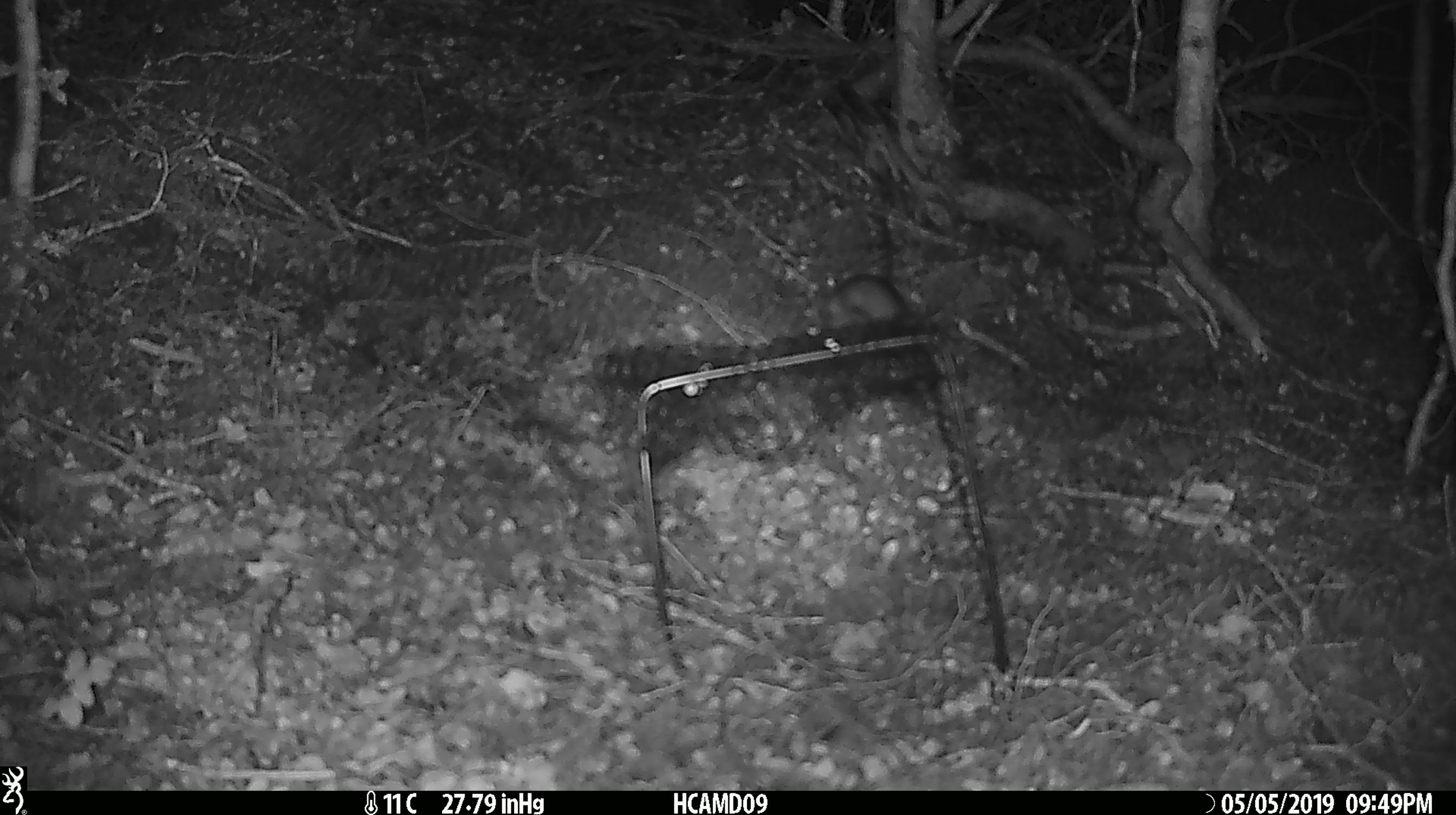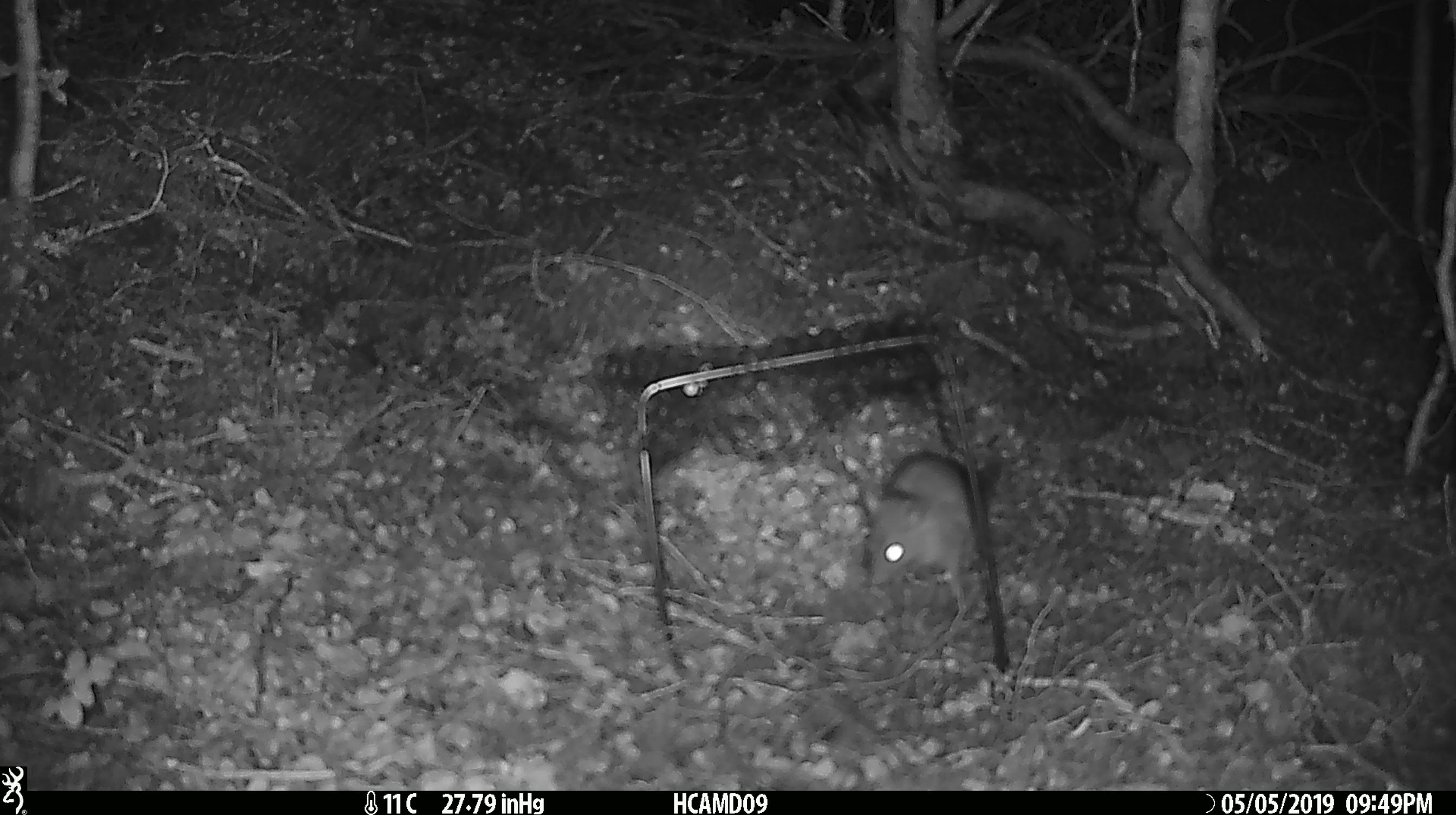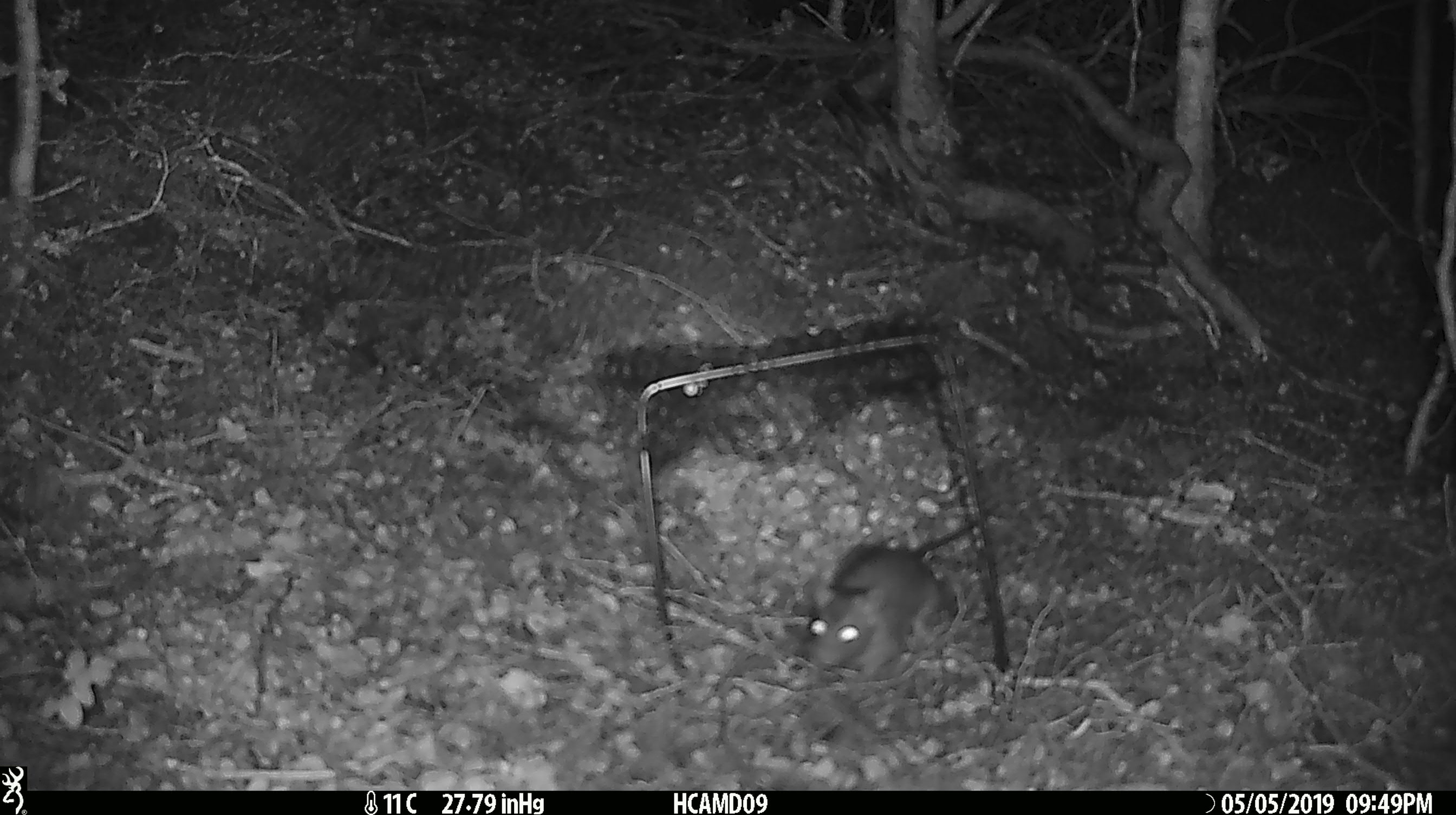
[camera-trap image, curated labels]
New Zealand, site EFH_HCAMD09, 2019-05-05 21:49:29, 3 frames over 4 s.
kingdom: Animalia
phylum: Chordata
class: Mammalia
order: Rodentia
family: Muridae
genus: Rattus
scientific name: Rattus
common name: rat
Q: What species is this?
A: Rat (Rattus).